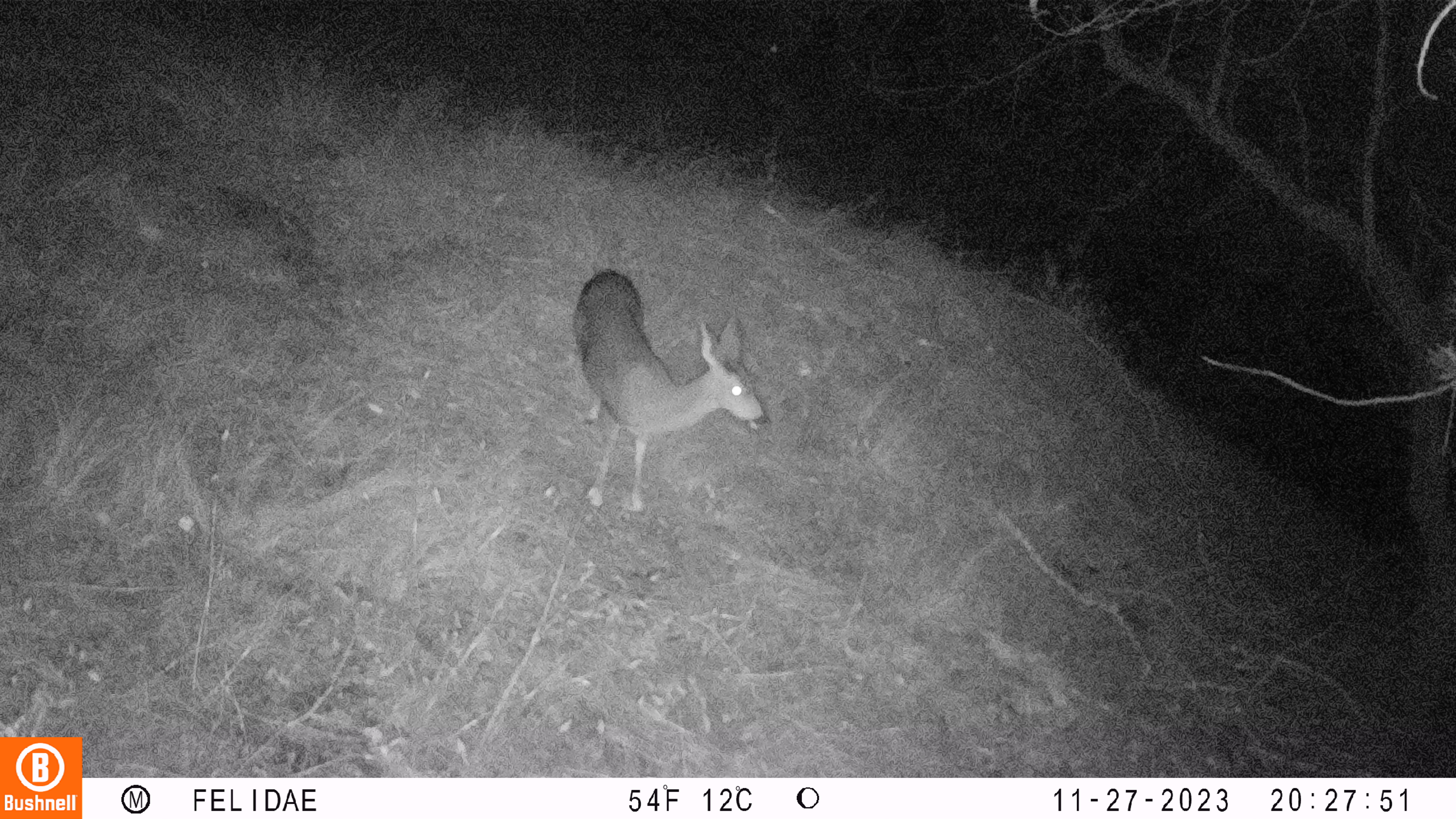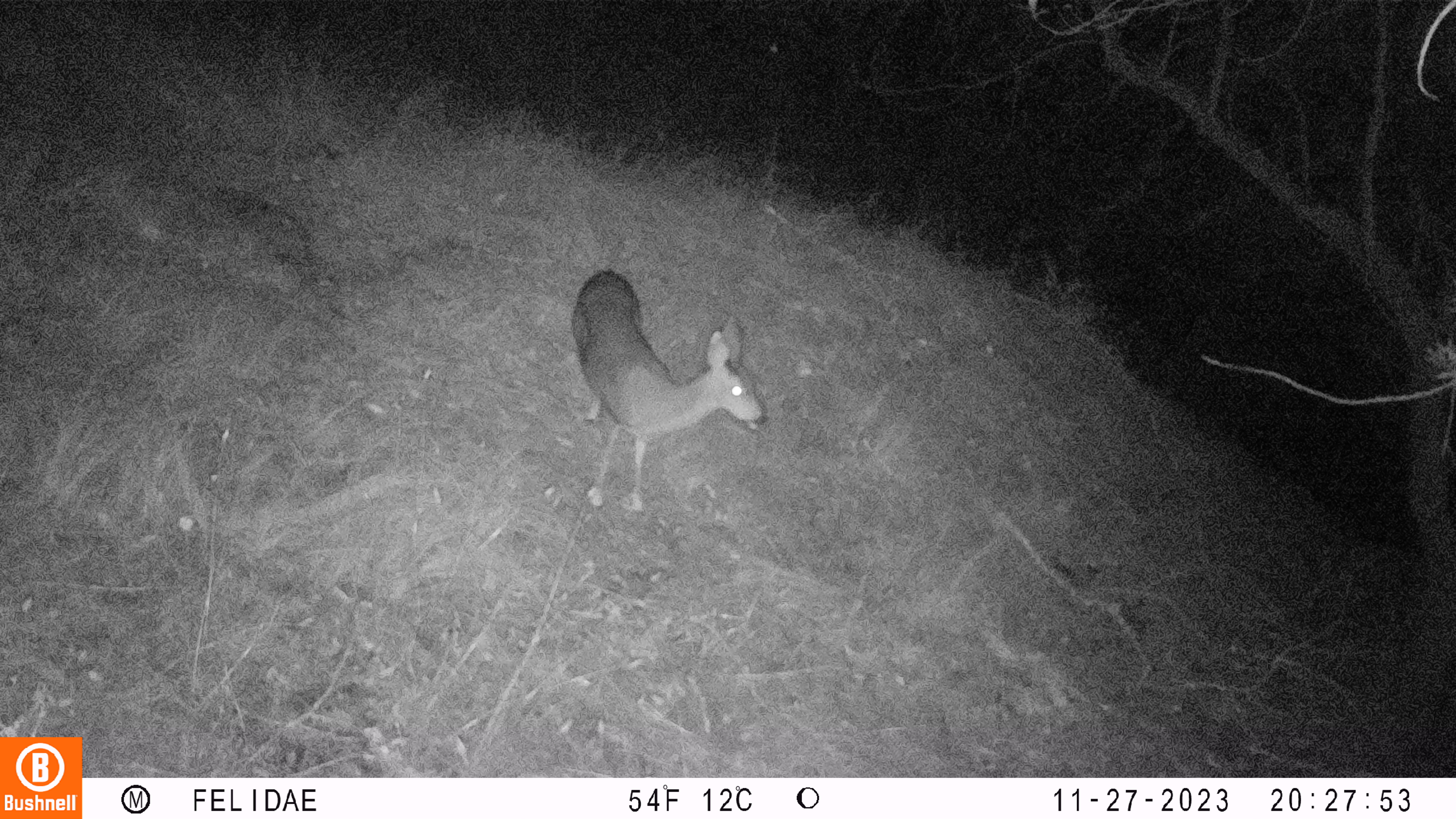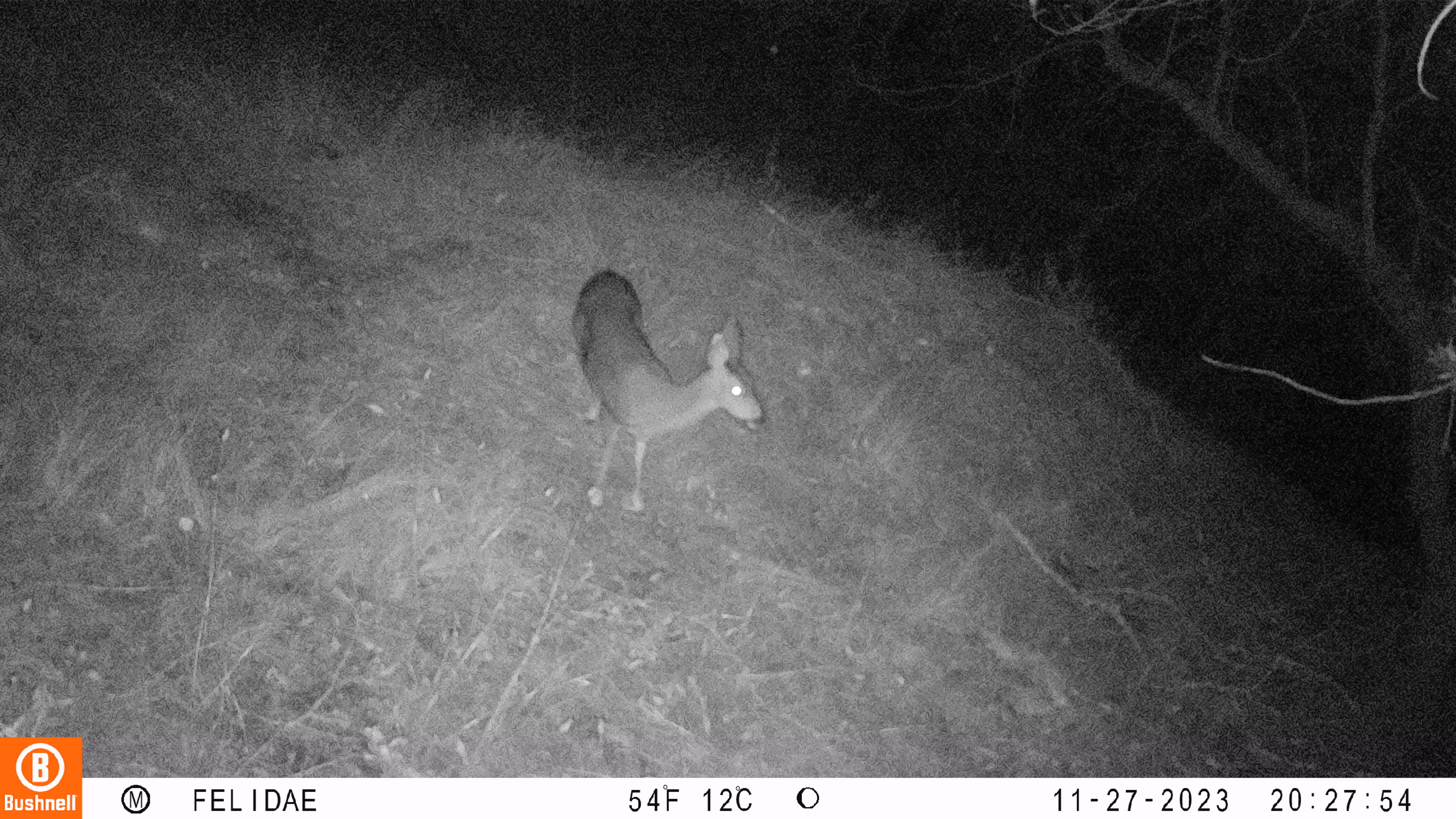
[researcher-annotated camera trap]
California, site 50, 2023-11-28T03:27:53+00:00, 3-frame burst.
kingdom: Animalia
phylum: Chordata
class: Mammalia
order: Artiodactyla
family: Cervidae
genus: Odocoileus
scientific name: Odocoileus hemionus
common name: mule deer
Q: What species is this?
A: Mule deer (Odocoileus hemionus).